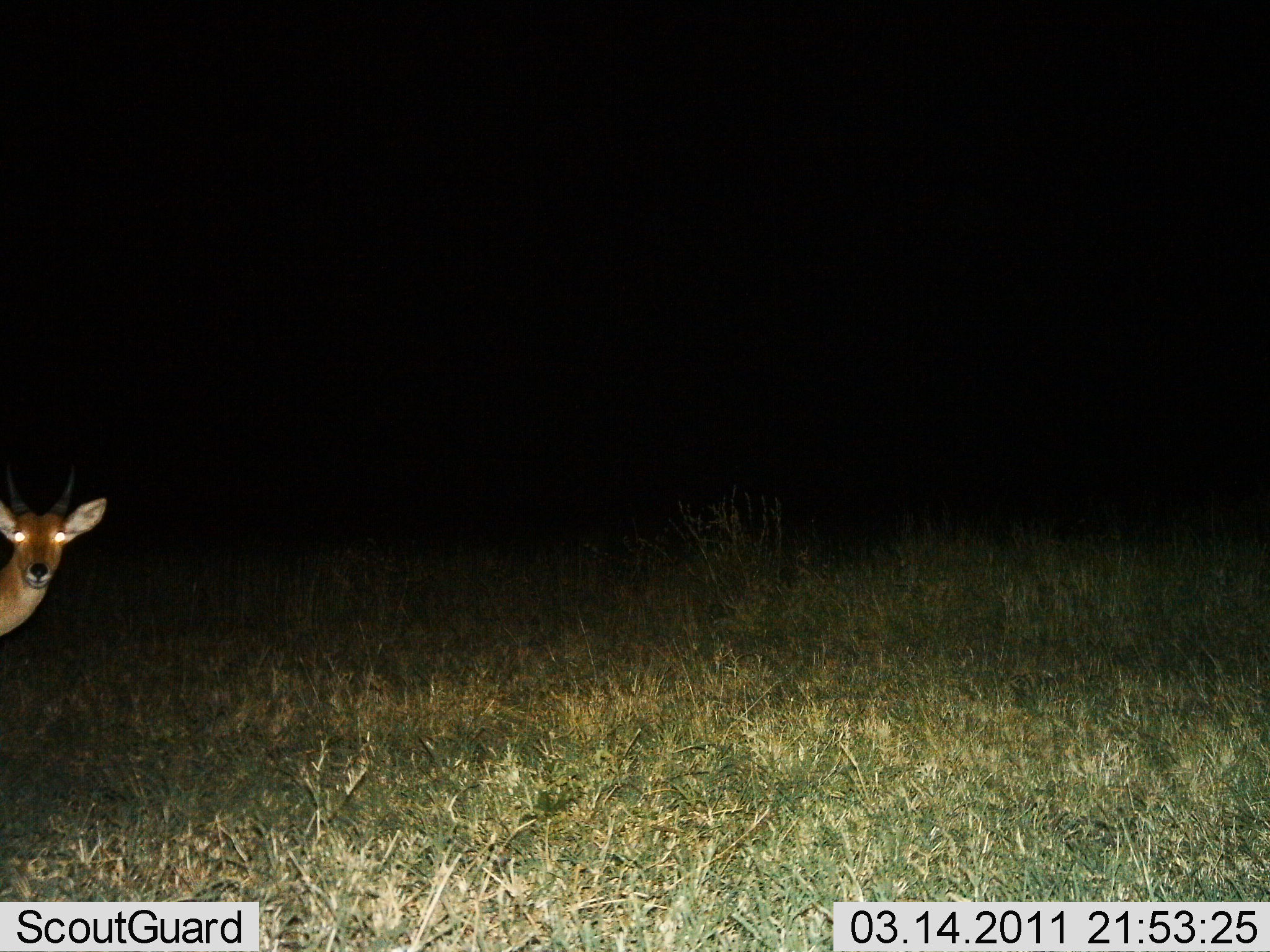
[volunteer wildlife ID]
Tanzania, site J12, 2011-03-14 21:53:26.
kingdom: Animalia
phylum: Chordata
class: Mammalia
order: Artiodactyla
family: Bovidae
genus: Redunca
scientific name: Redunca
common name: reedbuck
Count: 1.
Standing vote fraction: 92%.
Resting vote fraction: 0%.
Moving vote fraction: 8%.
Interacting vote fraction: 0%.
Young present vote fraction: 0%.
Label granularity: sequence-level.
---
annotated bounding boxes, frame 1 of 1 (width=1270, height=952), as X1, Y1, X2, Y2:
animal: 0, 460, 107, 641